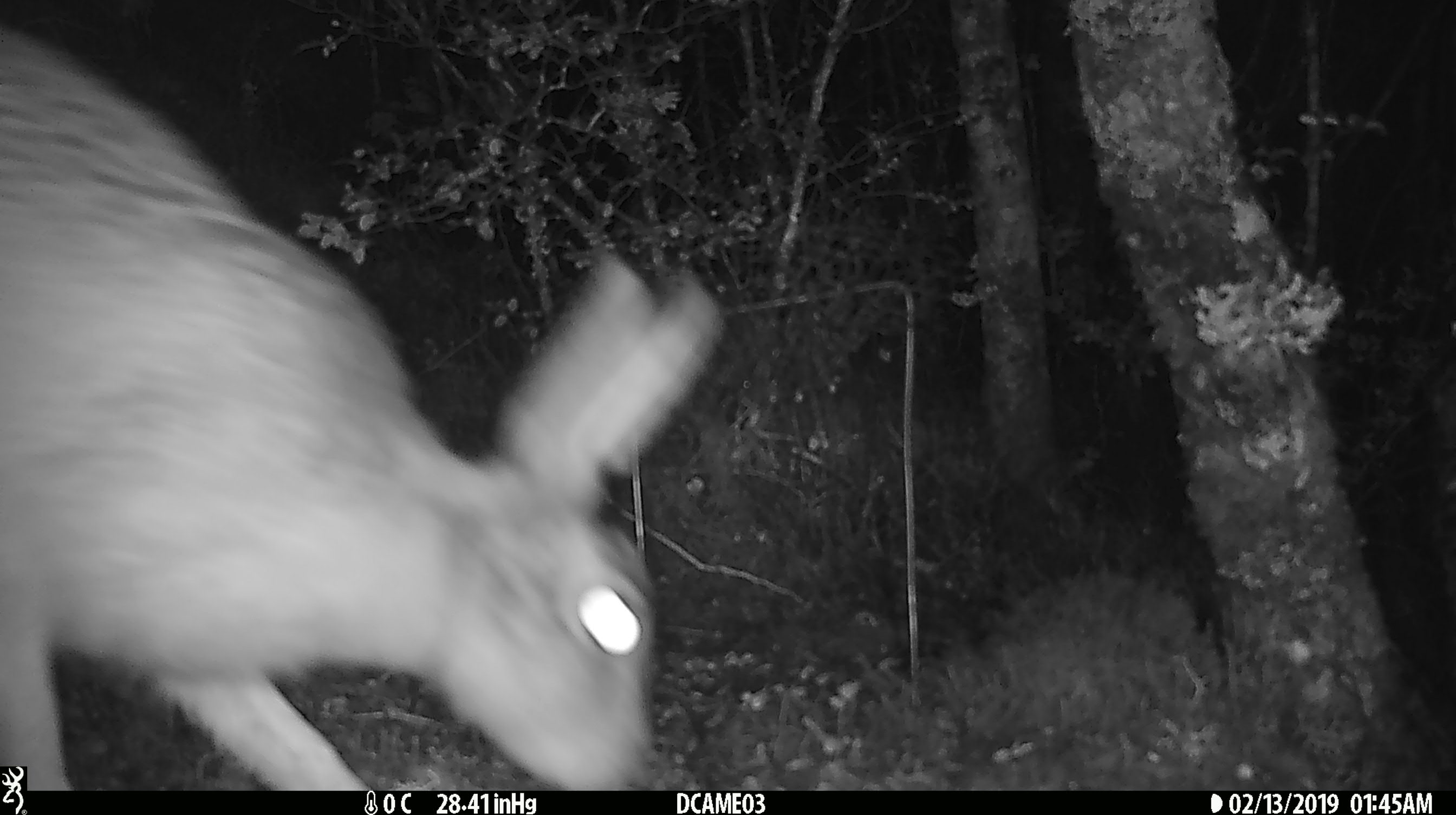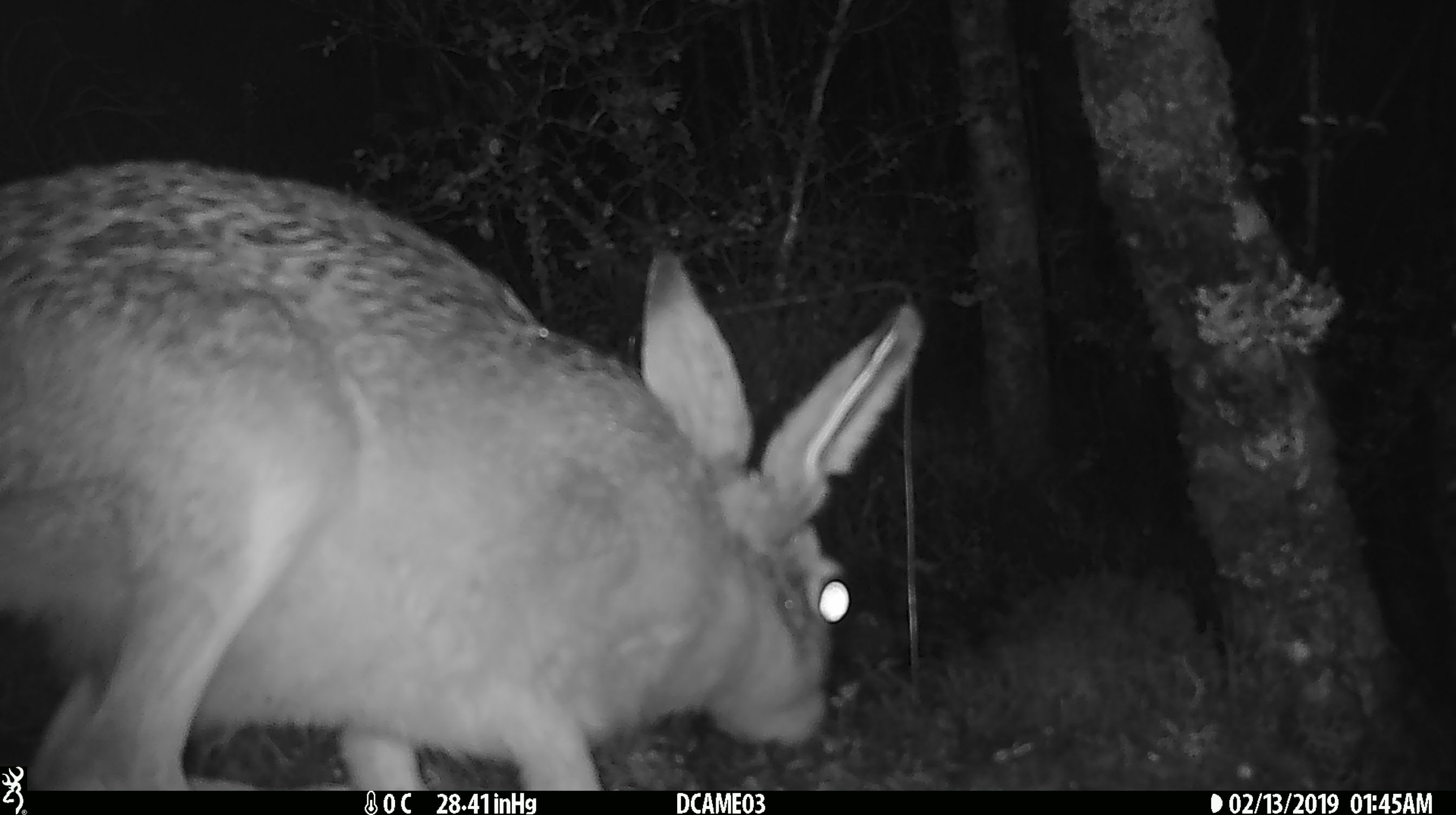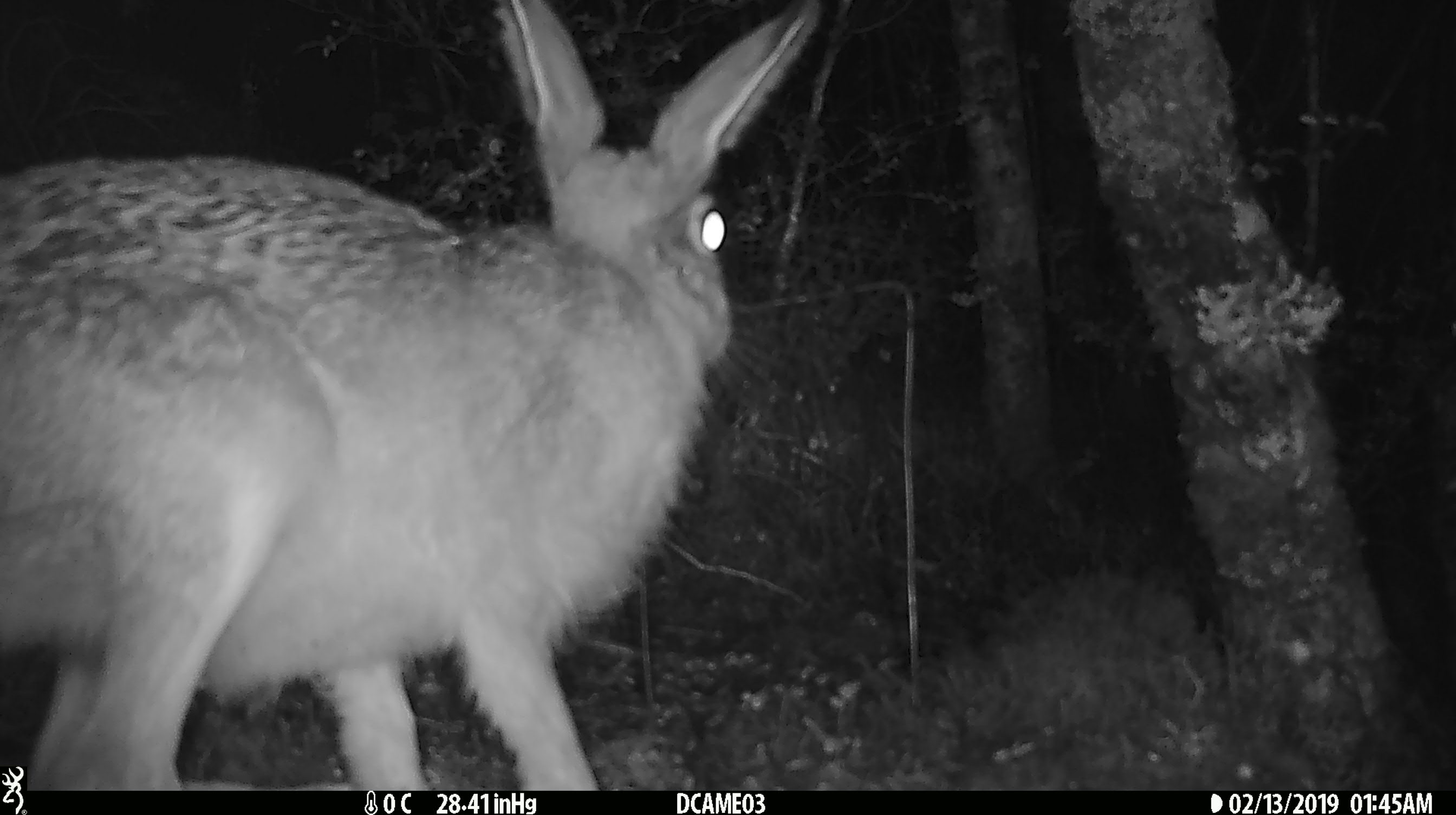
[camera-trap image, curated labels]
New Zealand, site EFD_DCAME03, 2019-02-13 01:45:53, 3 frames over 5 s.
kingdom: Animalia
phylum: Chordata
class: Mammalia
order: Lagomorpha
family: Leporidae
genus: Lepus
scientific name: Lepus europaeus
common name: brown hare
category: hare